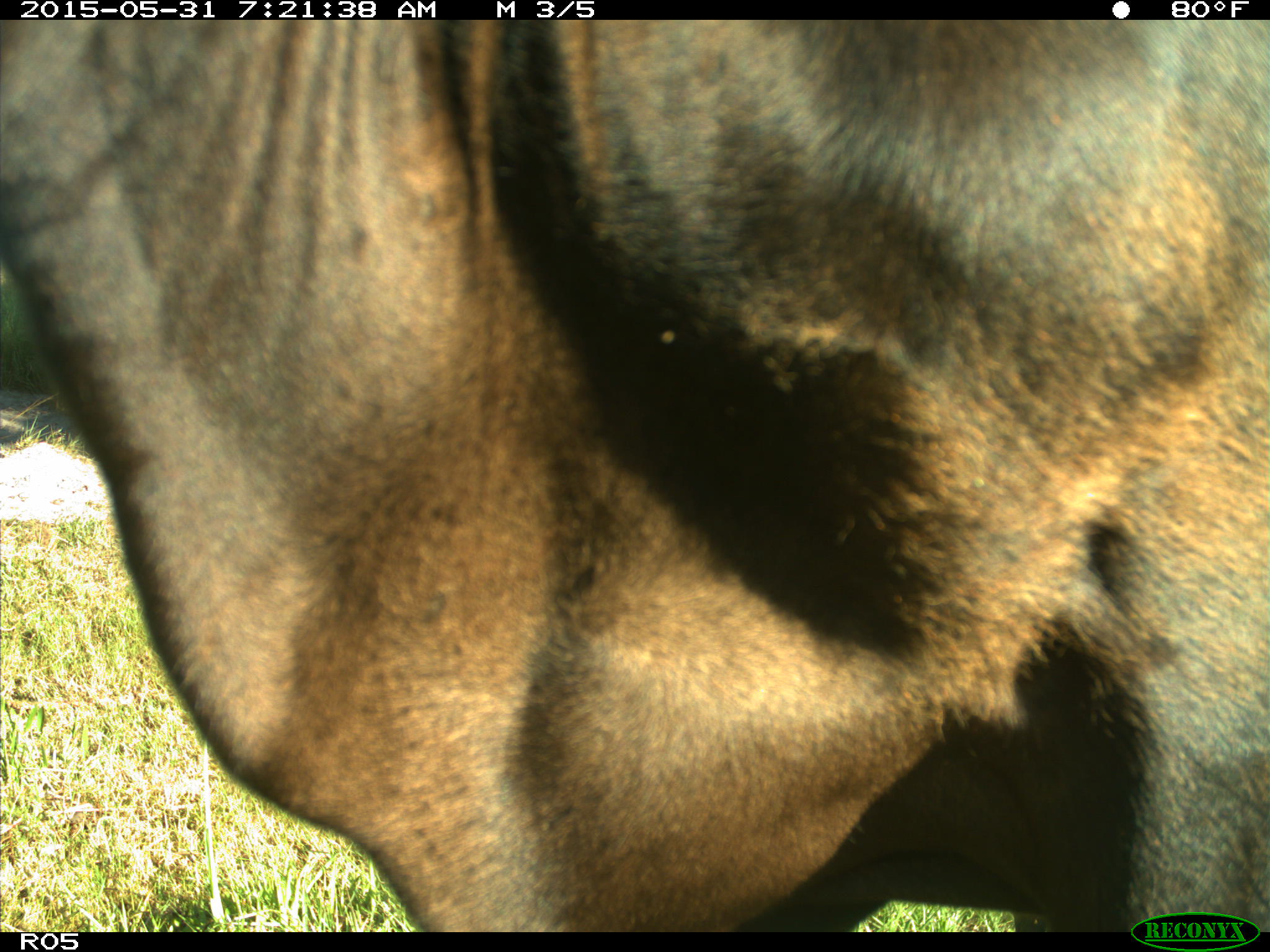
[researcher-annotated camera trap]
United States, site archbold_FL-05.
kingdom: Animalia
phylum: Chordata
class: Mammalia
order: Artiodactyla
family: Bovidae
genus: Bos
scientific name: Bos taurus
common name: domestic cow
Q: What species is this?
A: Bos taurus (domestic cow).